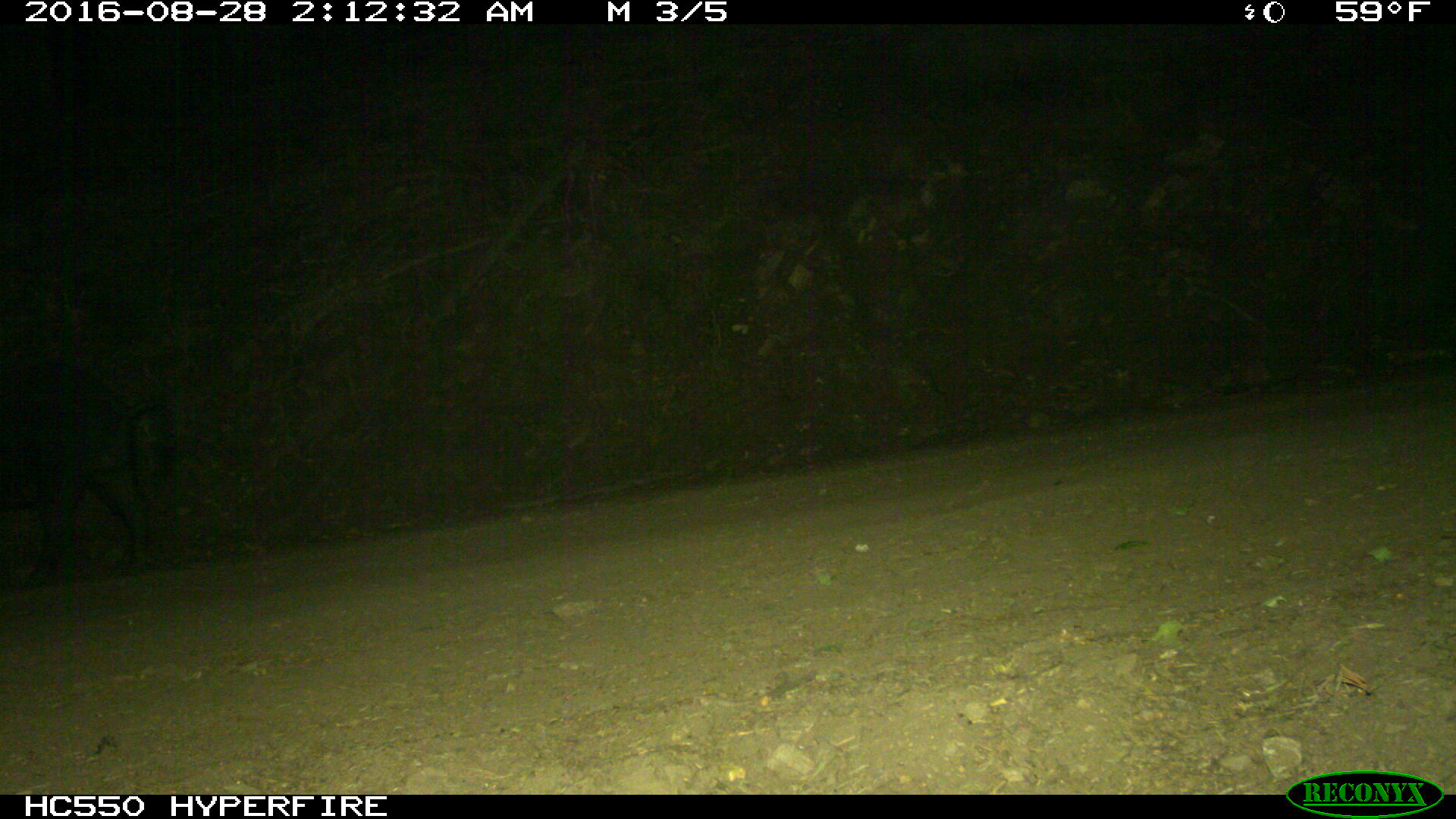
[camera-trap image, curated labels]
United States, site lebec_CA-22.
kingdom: Animalia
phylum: Chordata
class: Mammalia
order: Artiodactyla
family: Suidae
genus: Sus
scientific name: Sus scrofa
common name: wild boar